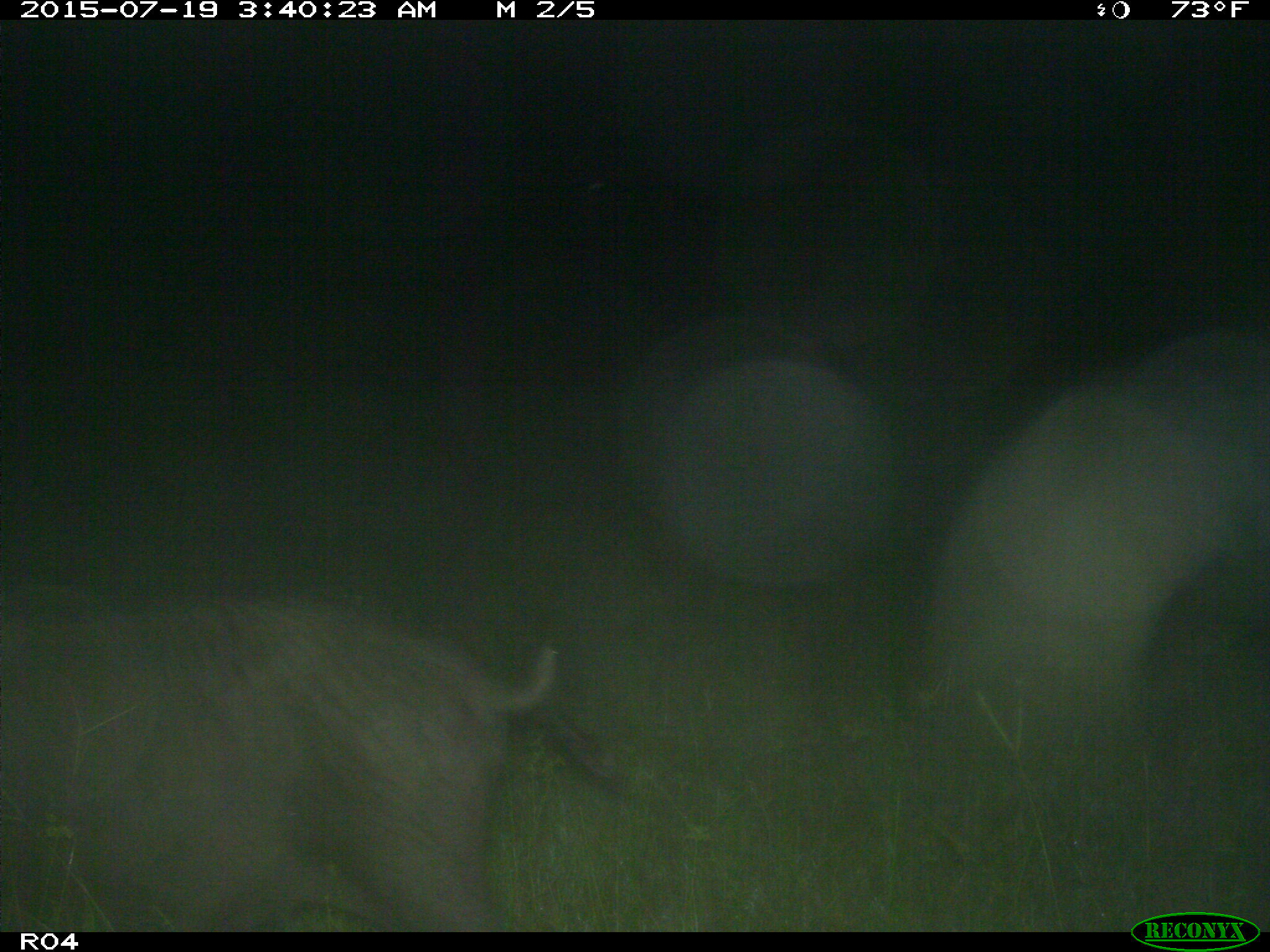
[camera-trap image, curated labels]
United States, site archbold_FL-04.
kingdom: Animalia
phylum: Chordata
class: Mammalia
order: Artiodactyla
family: Suidae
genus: Sus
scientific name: Sus scrofa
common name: wild boar